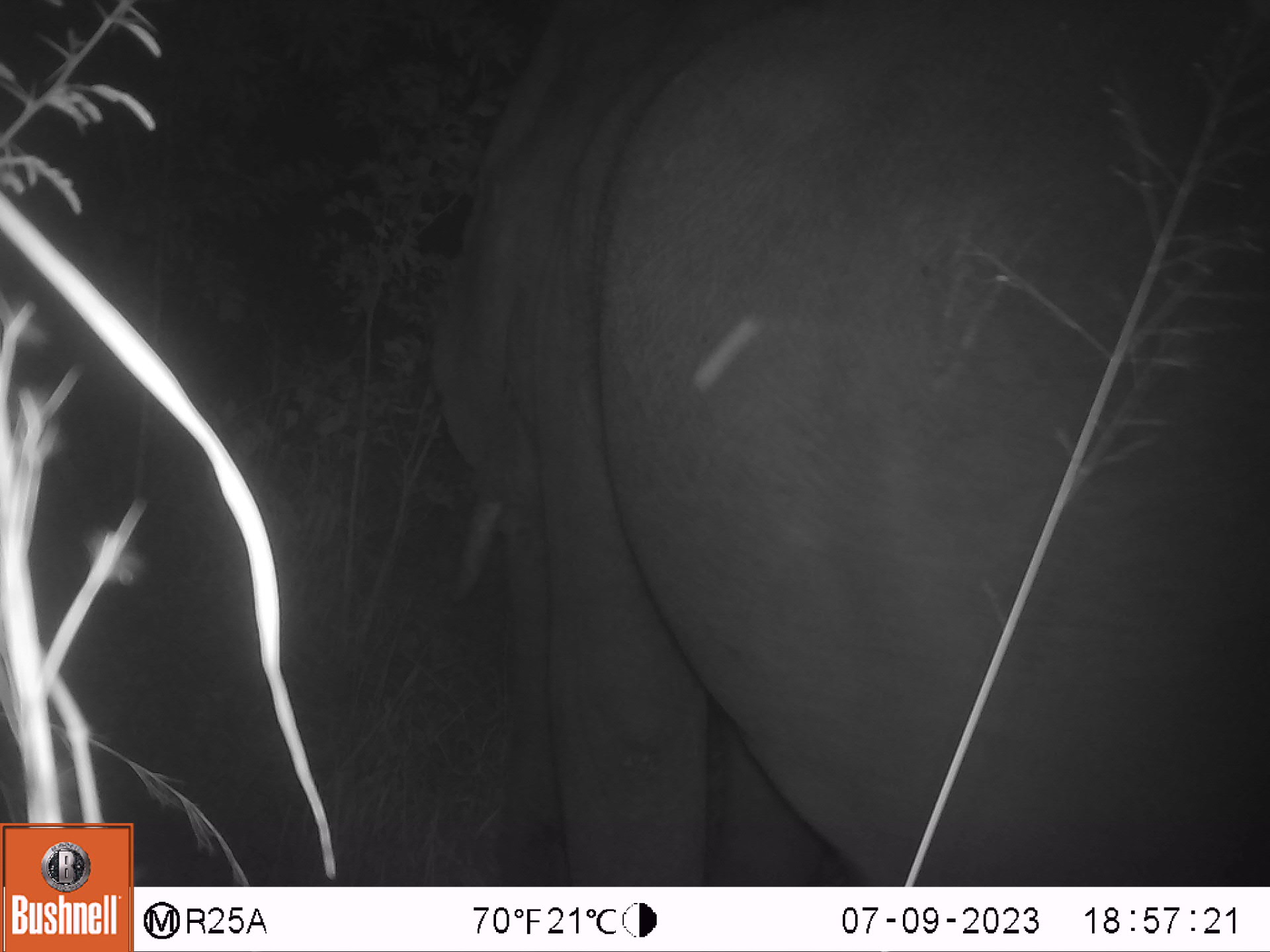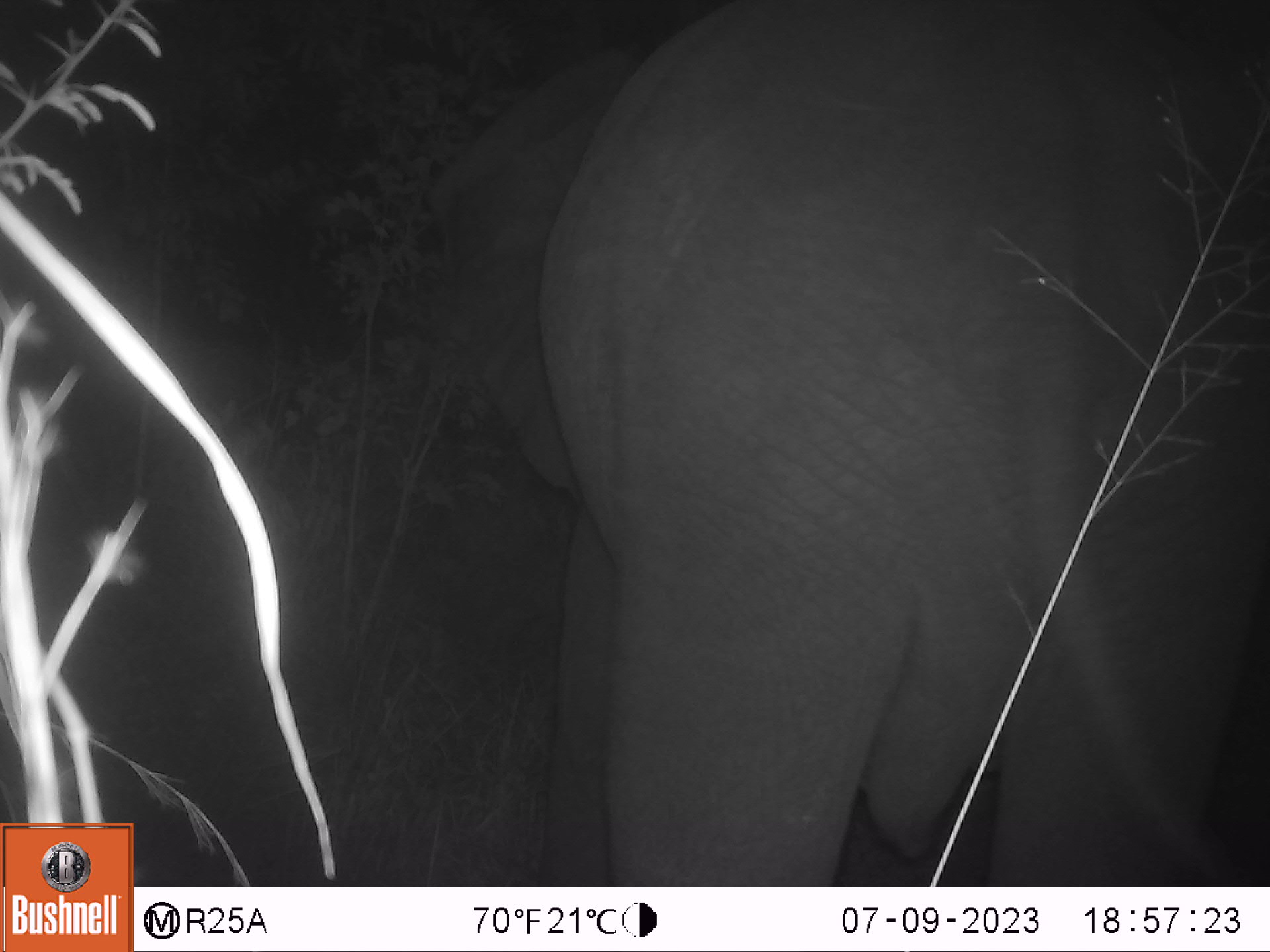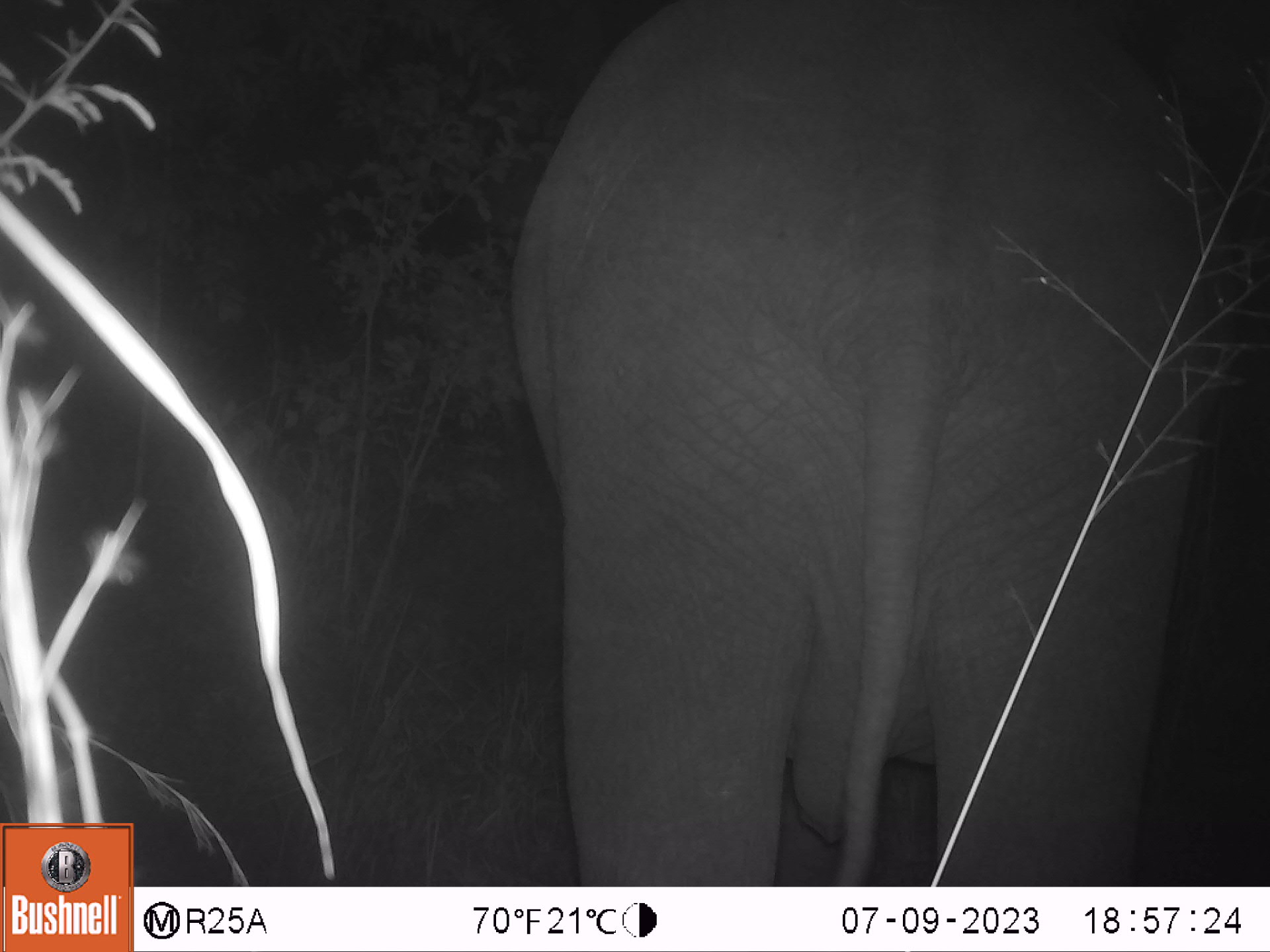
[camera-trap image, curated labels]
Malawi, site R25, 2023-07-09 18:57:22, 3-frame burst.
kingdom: Animalia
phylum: Chordata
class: Mammalia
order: Proboscidea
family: Elephantidae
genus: Loxodonta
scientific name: Loxodonta africana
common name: african savanna elephant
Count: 1.